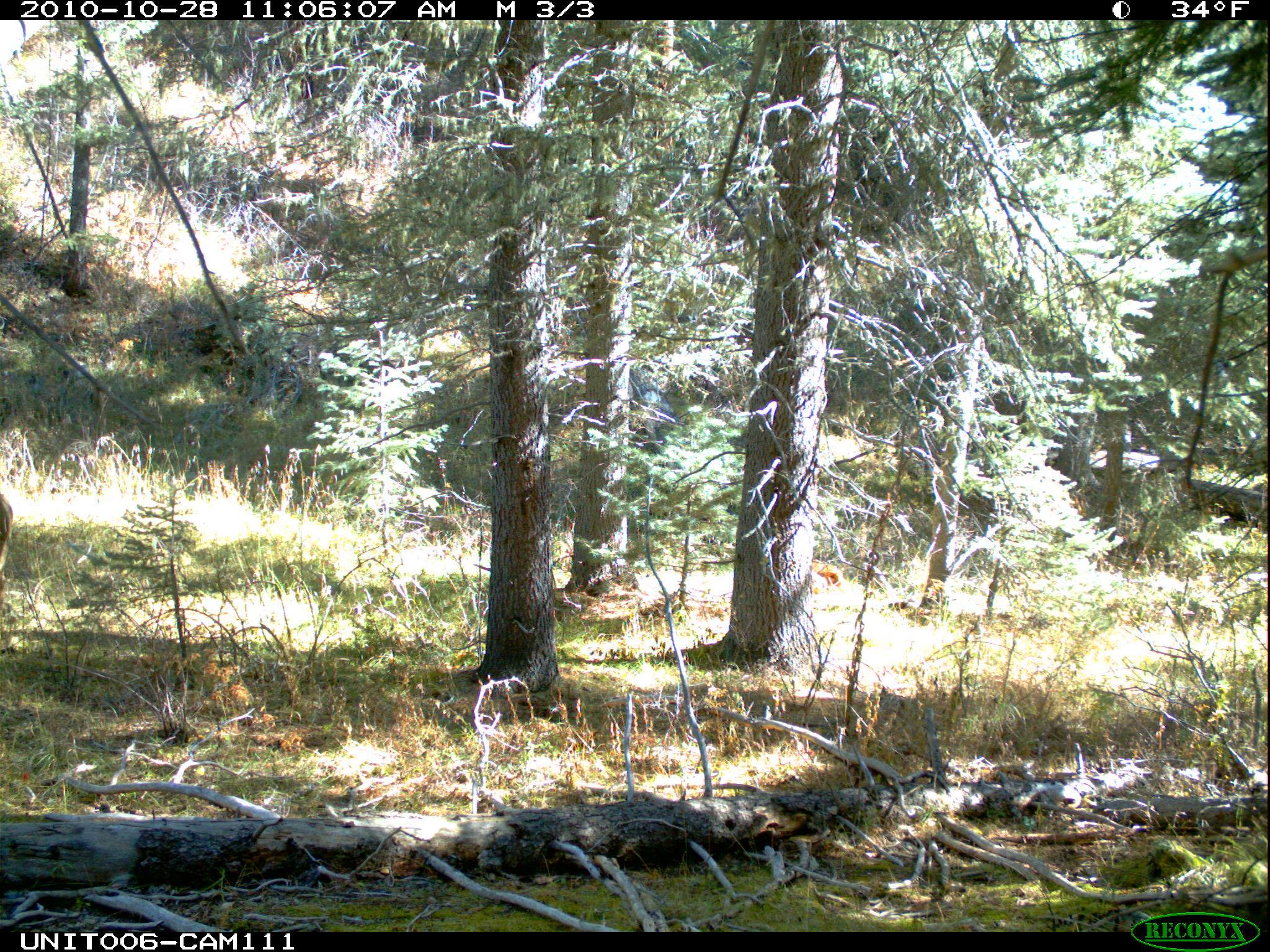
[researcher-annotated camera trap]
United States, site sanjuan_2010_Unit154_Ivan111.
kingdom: Animalia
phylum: Chordata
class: Mammalia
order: Artiodactyla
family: Cervidae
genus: Odocoileus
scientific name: Odocoileus hemionus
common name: mule deer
Odocoileus hemionus (mule deer).